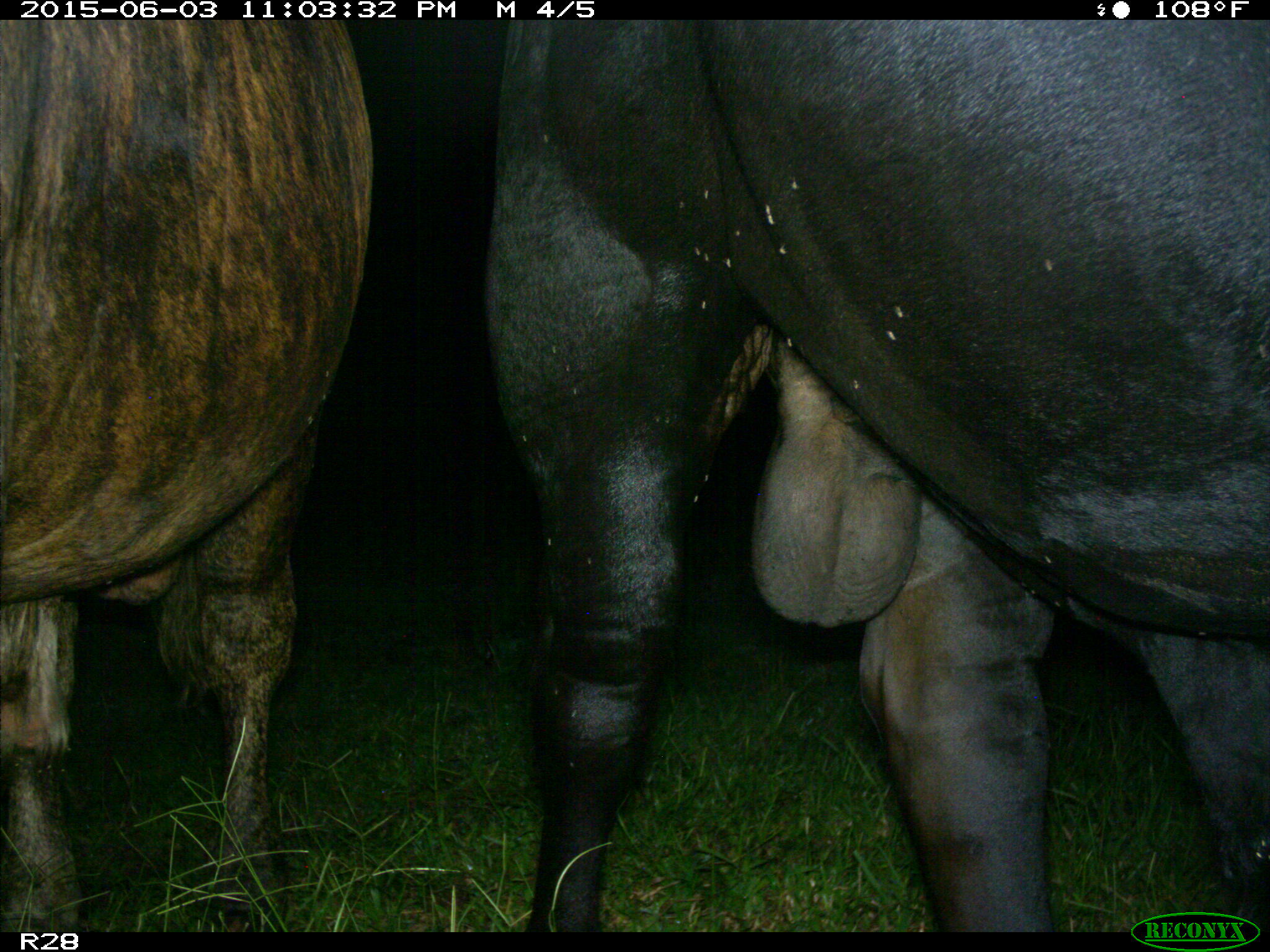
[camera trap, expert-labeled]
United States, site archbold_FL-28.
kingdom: Animalia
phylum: Chordata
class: Mammalia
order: Artiodactyla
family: Bovidae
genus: Bos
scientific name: Bos taurus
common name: domestic cow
Bos taurus (domestic cow).